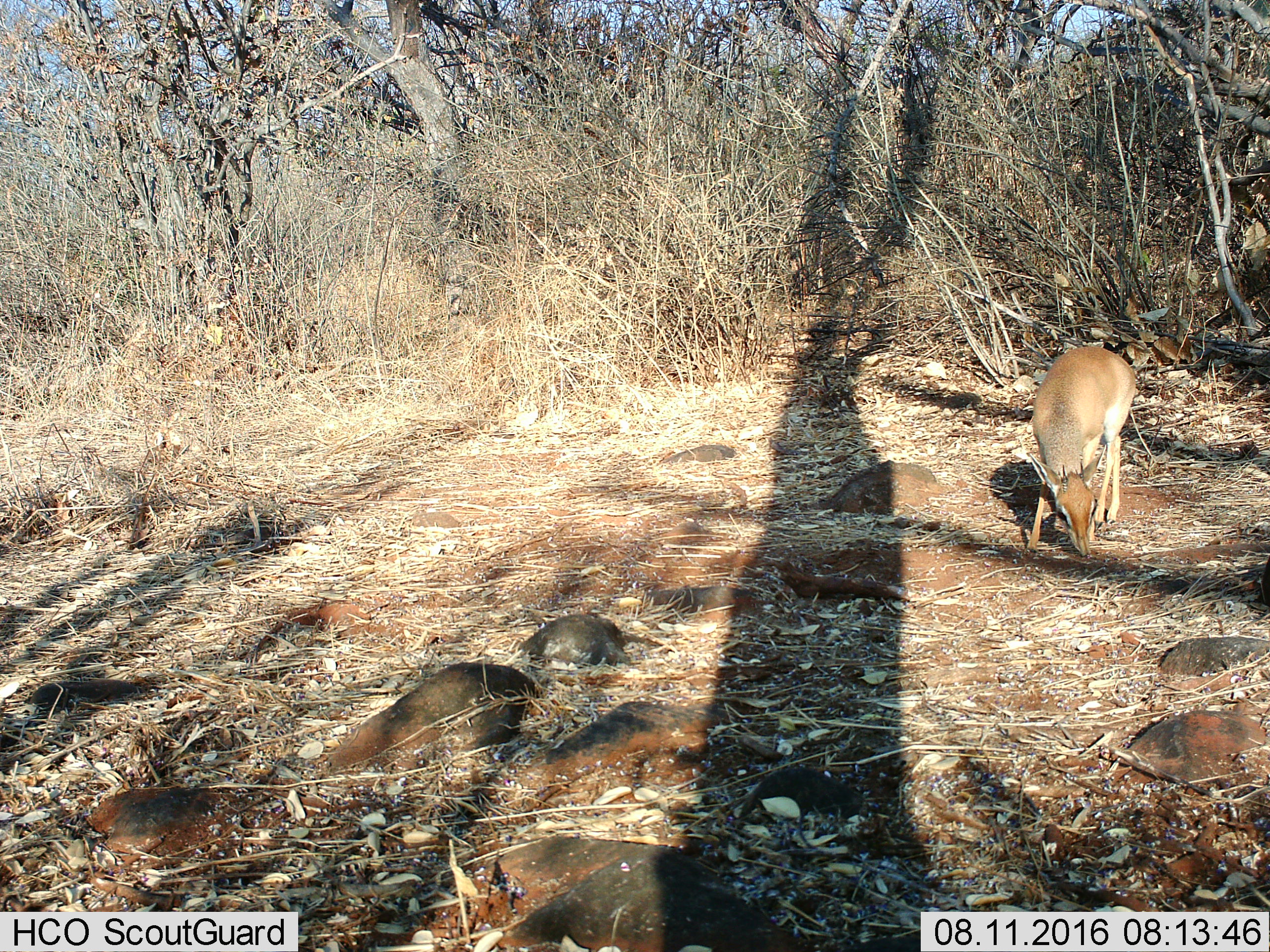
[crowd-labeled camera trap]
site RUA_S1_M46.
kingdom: Animalia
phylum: Chordata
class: Mammalia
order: Artiodactyla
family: Bovidae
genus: Madoqua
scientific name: Madoqua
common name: dik-dik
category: dikdik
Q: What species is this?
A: Dikdik (dik-dik) (Madoqua).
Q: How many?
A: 1.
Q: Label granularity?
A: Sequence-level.